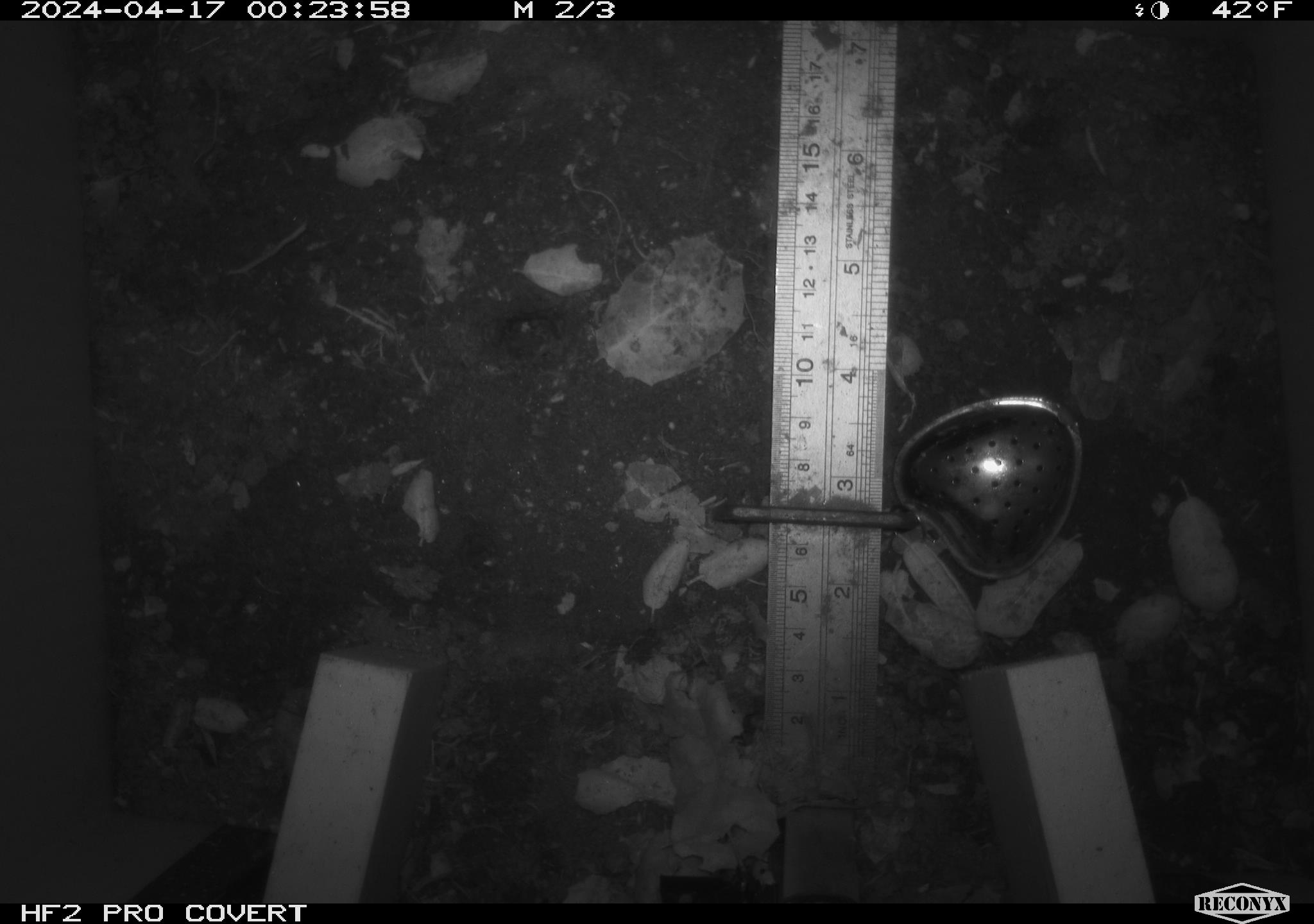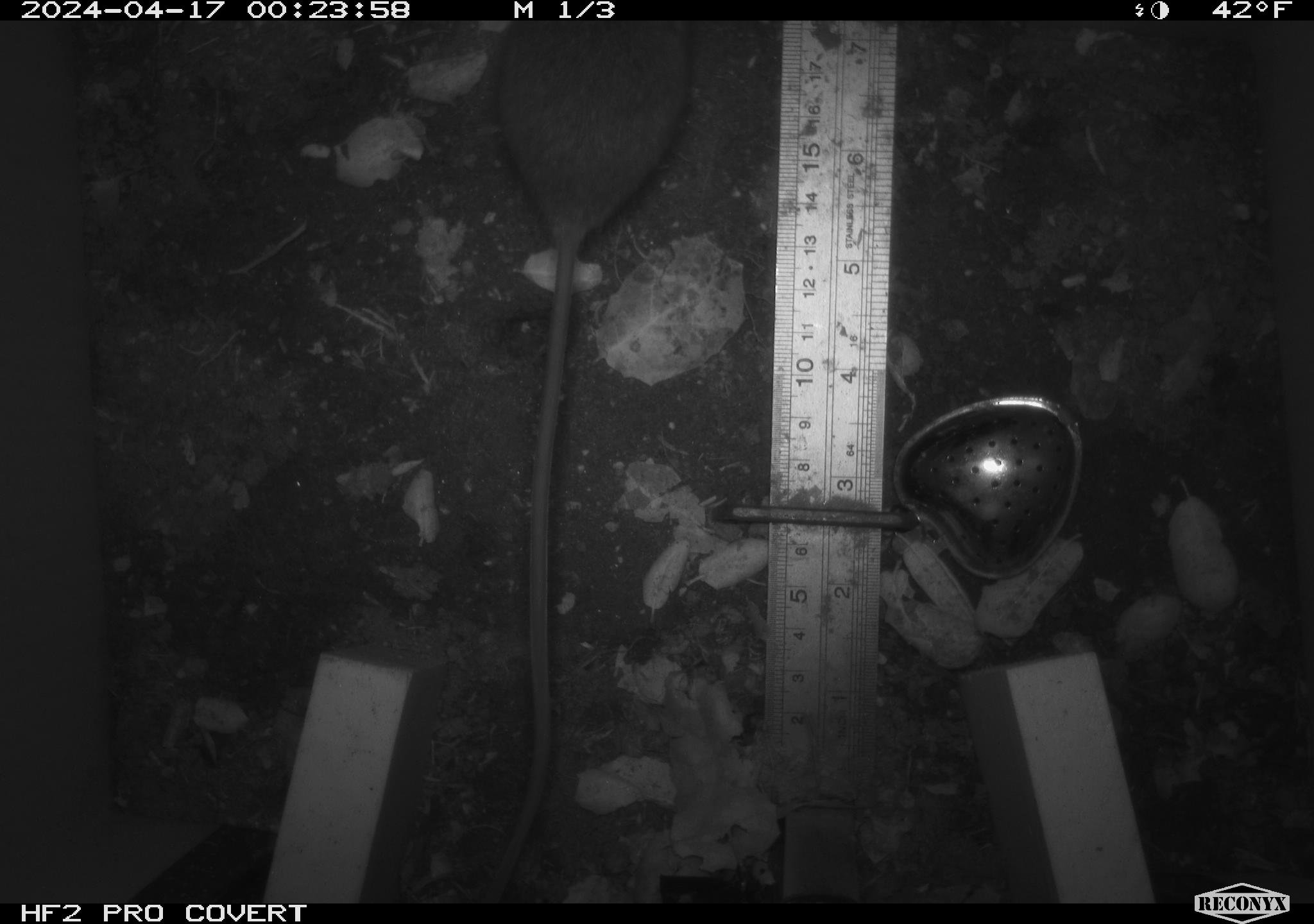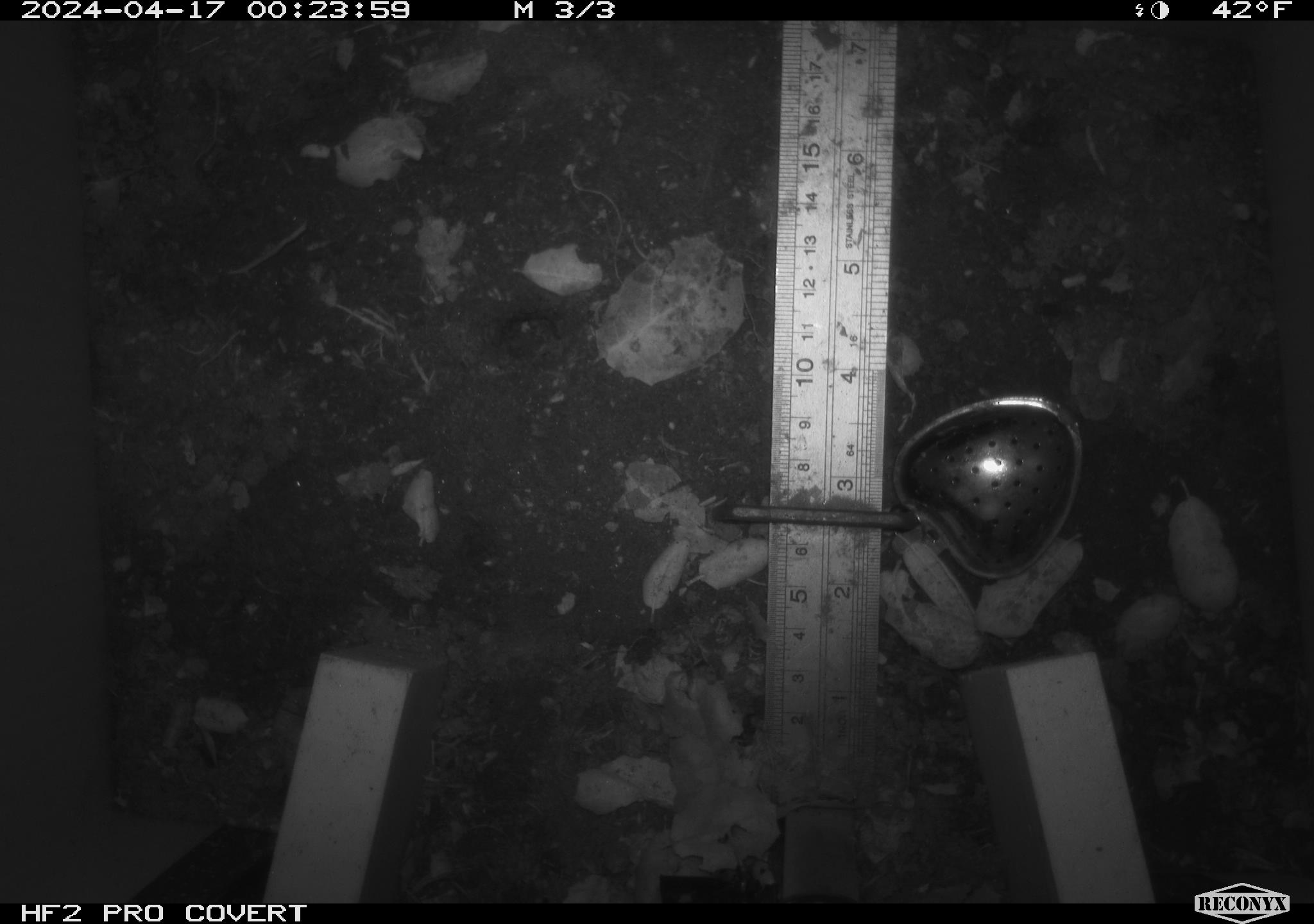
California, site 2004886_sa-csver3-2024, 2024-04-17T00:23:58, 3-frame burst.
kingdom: Animalia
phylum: Chordata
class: Mammalia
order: Rodentia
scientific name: Rodentia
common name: rodent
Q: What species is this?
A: Rodent (Rodentia).